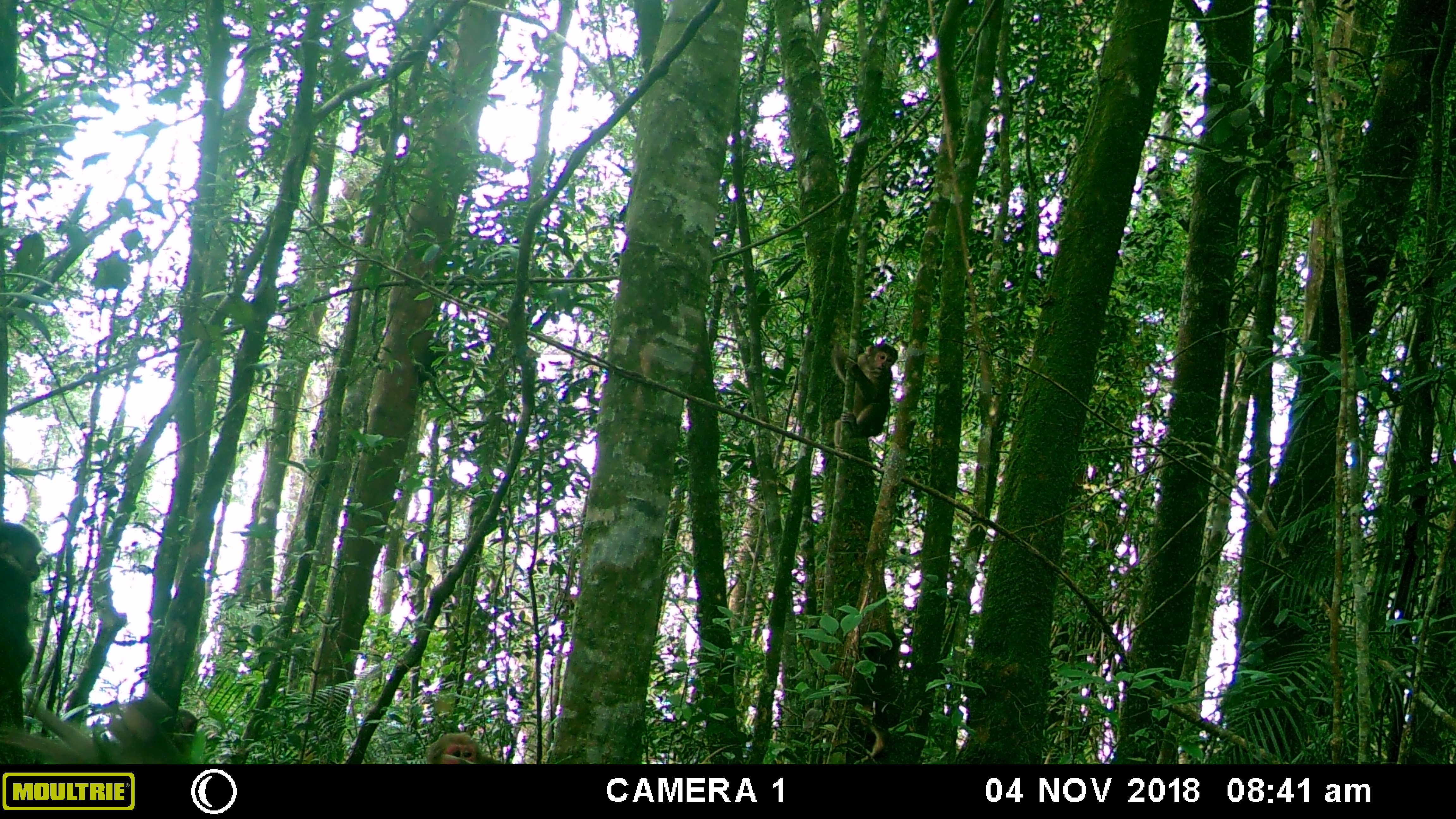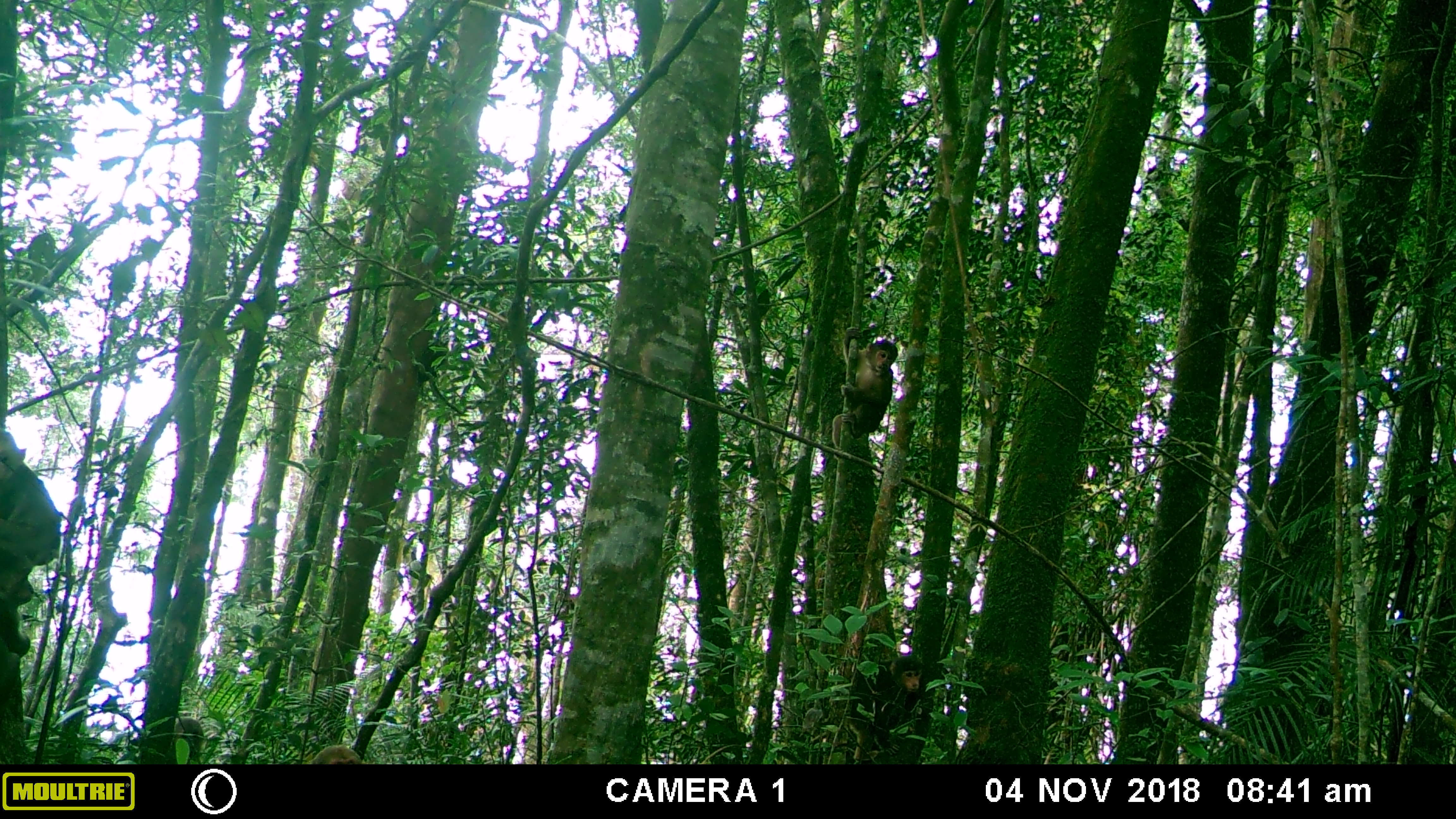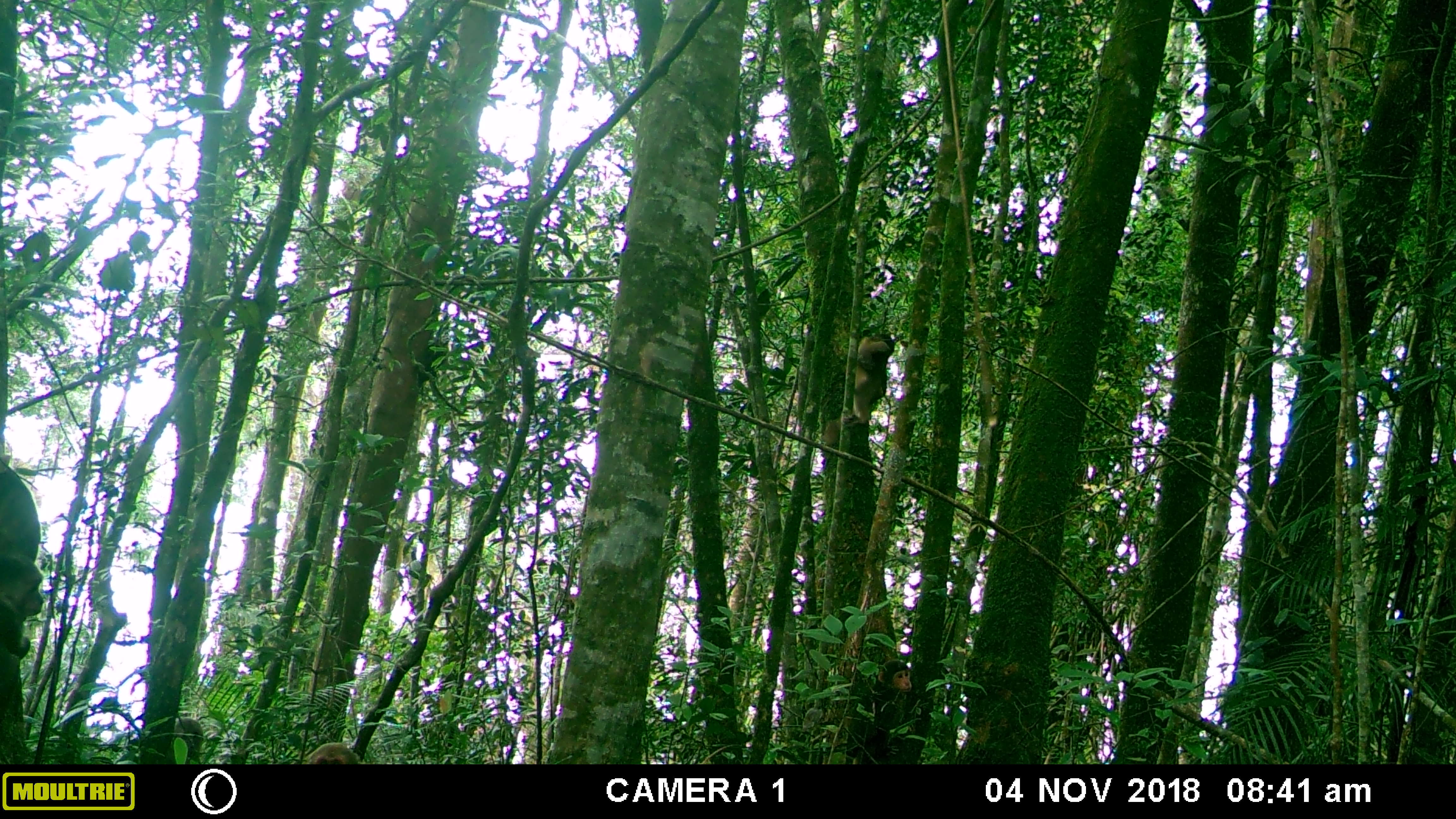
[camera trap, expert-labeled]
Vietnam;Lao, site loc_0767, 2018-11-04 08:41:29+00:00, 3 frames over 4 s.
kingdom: Animalia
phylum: Chordata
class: Mammalia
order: Primates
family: Cercopithecidae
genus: Macaca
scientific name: Macaca arctoides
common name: stump-tailed macaque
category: stump tailed macaque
Stump tailed macaque (stump-tailed macaque) (Macaca arctoides). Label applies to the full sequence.